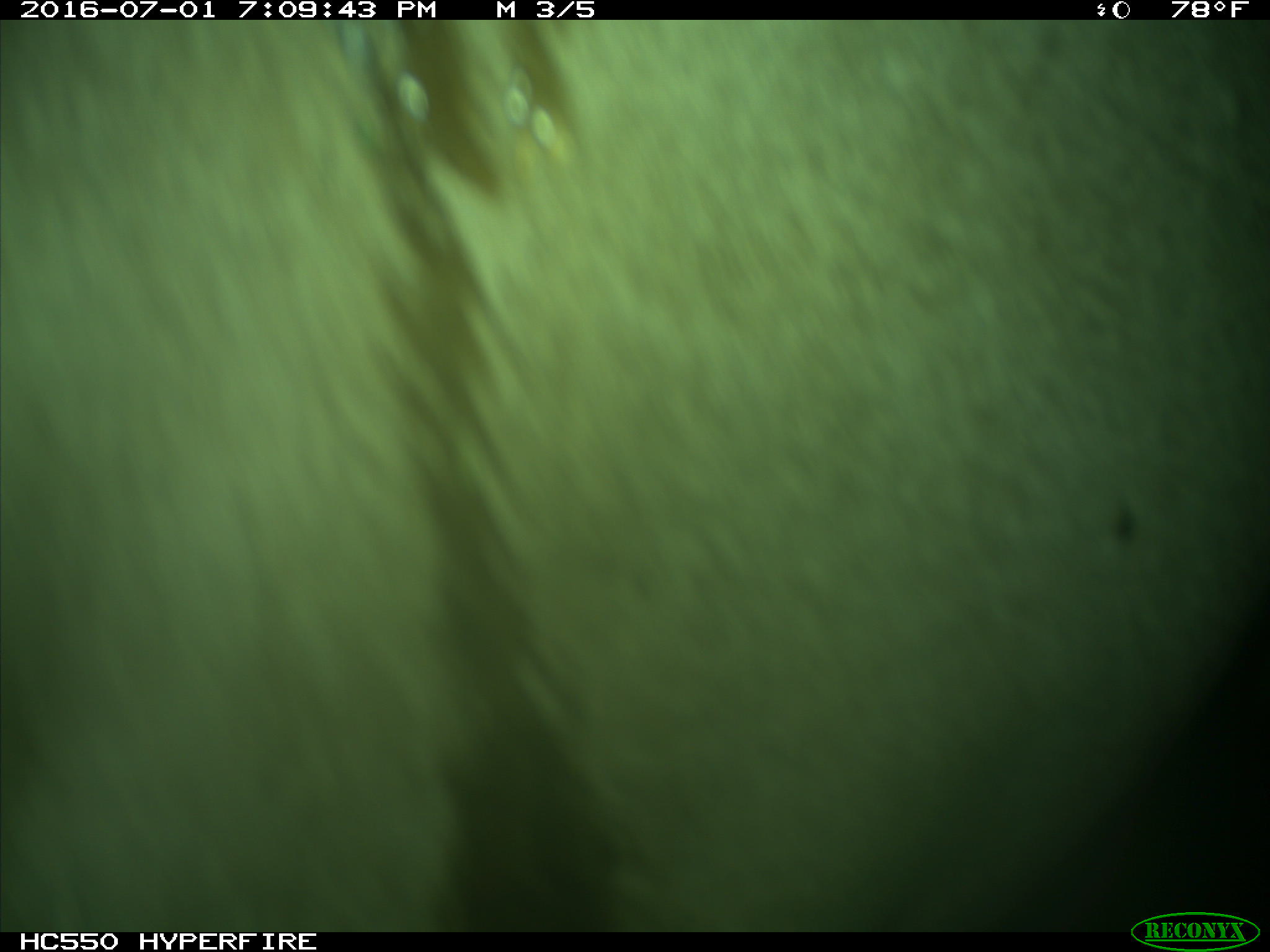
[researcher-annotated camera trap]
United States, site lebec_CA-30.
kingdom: Animalia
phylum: Chordata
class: Mammalia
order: Artiodactyla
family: Bovidae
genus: Bos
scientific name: Bos taurus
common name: domestic cow